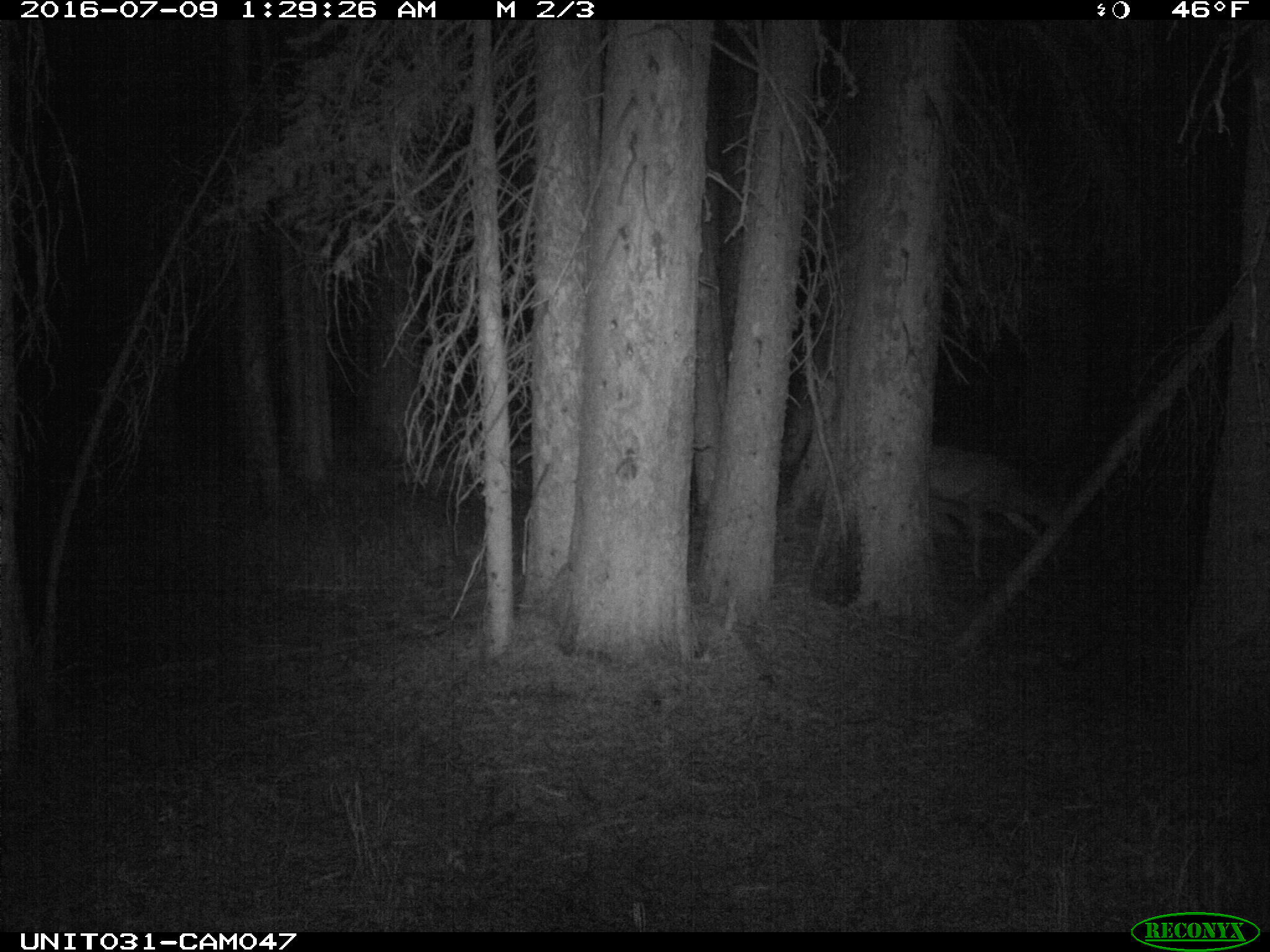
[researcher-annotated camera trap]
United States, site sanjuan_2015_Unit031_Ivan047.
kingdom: Animalia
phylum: Chordata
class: Mammalia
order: Artiodactyla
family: Cervidae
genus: Odocoileus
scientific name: Odocoileus hemionus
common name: mule deer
Odocoileus hemionus (mule deer).